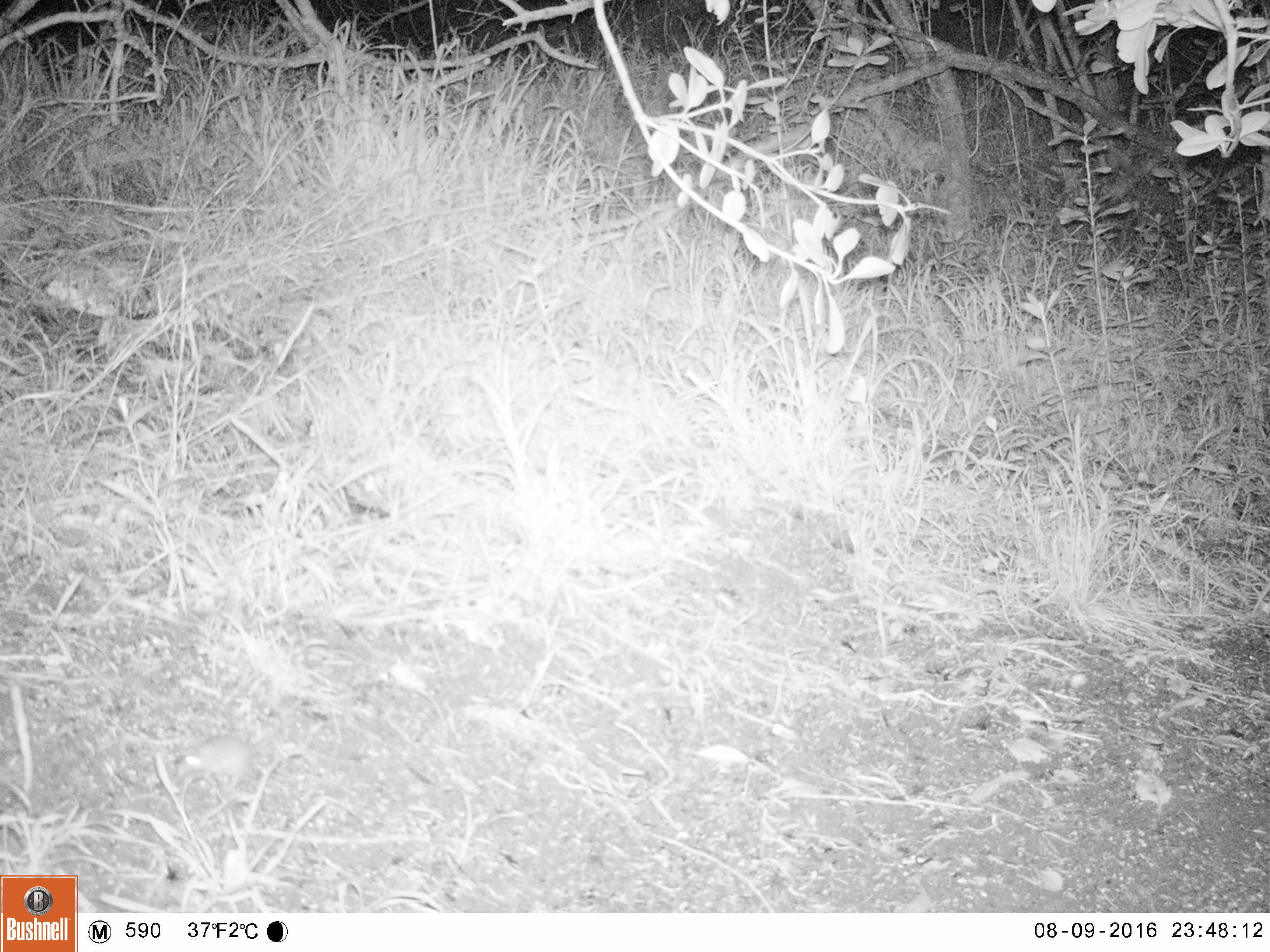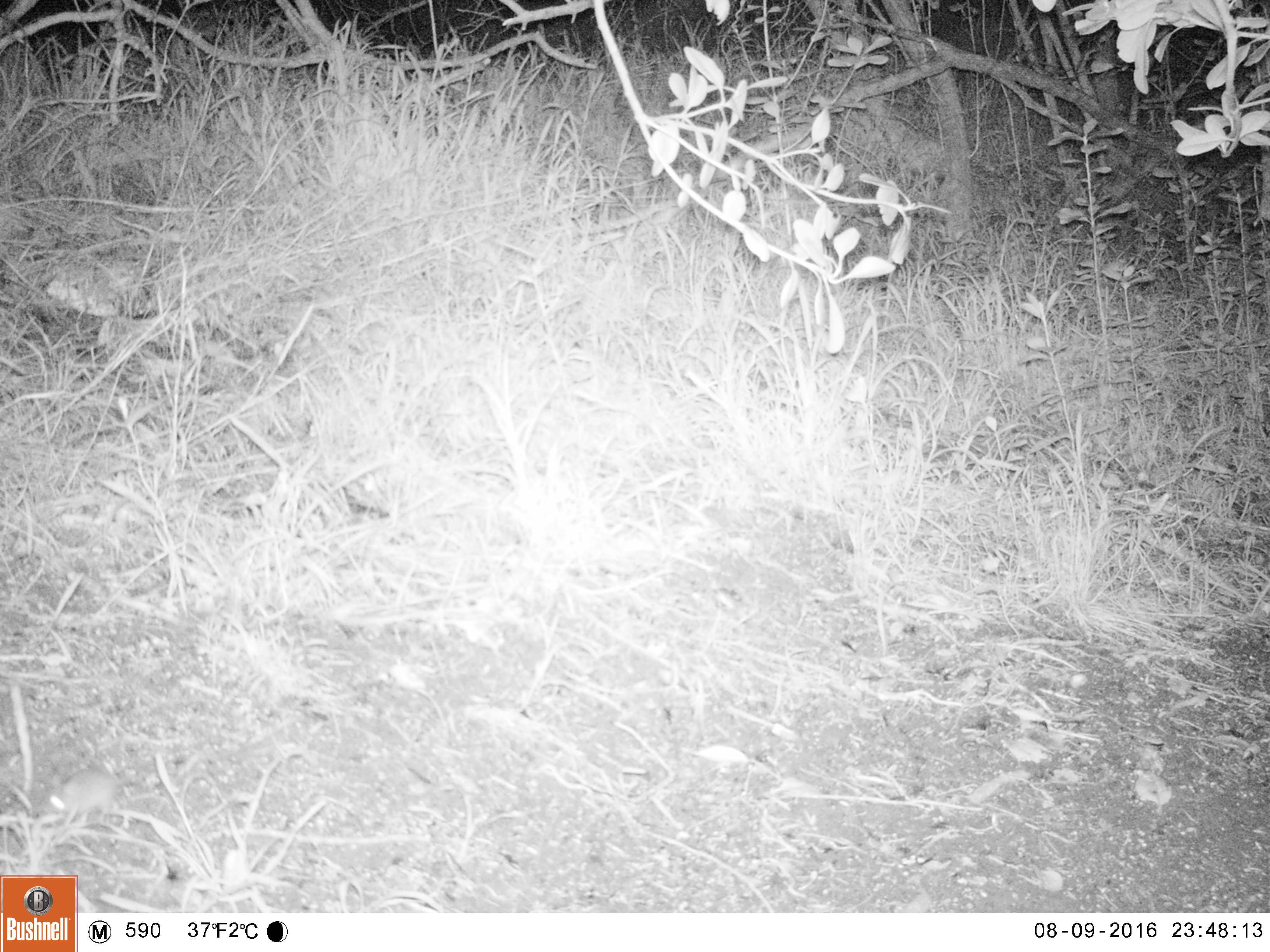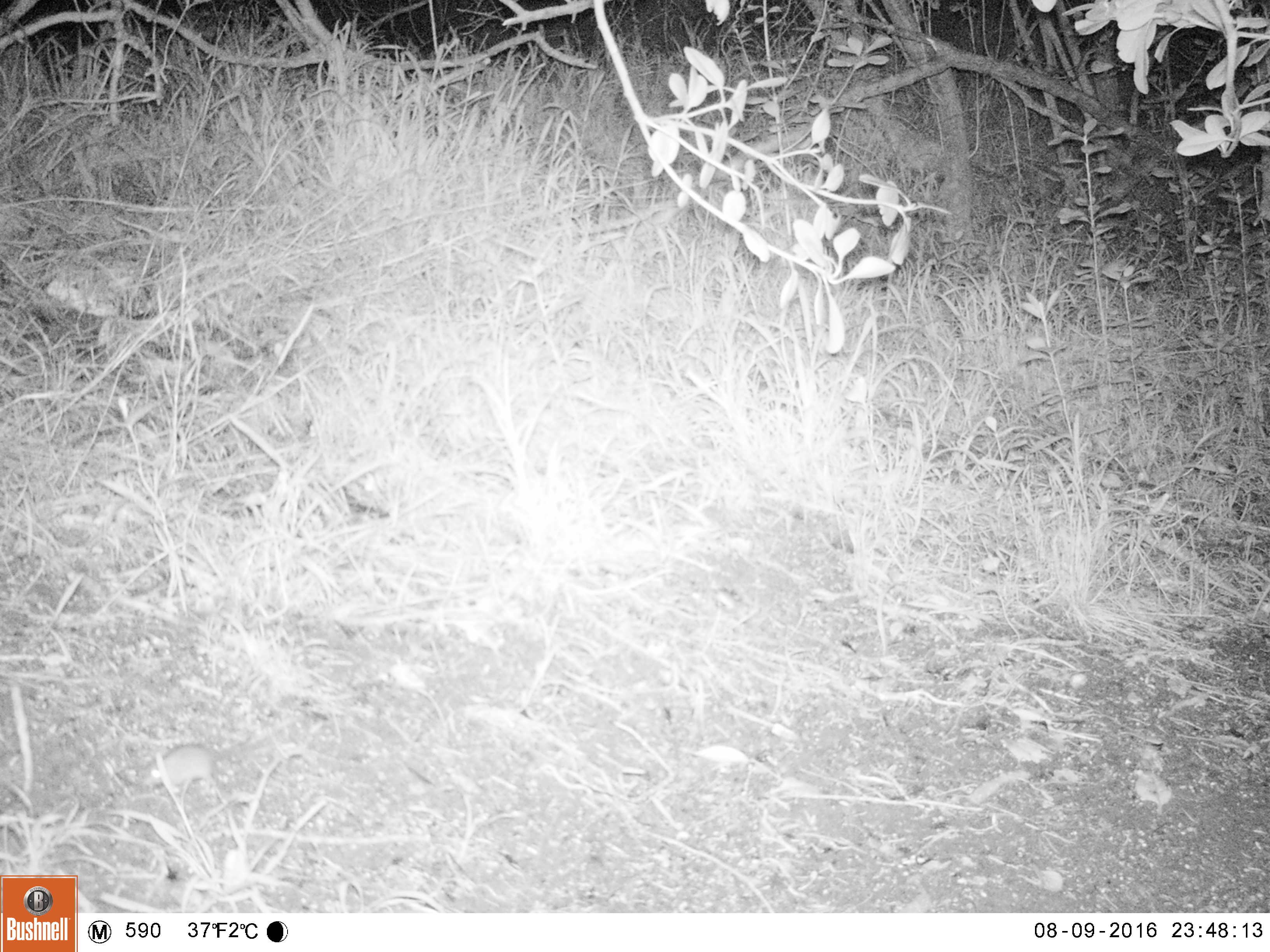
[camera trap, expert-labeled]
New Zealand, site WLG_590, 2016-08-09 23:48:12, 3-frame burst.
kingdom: Animalia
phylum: Chordata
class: Mammalia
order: Rodentia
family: Muridae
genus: Mus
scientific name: Mus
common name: mouse